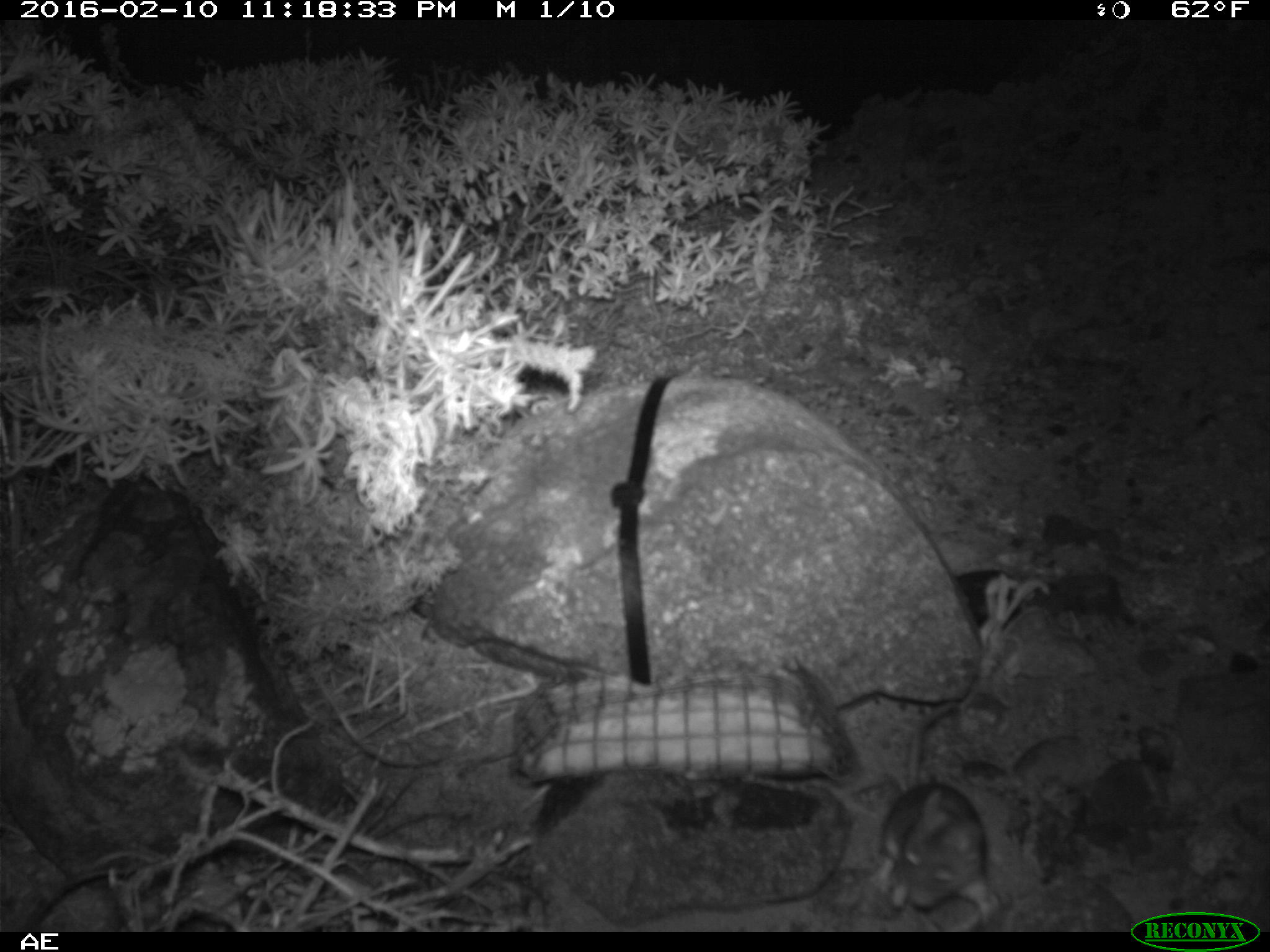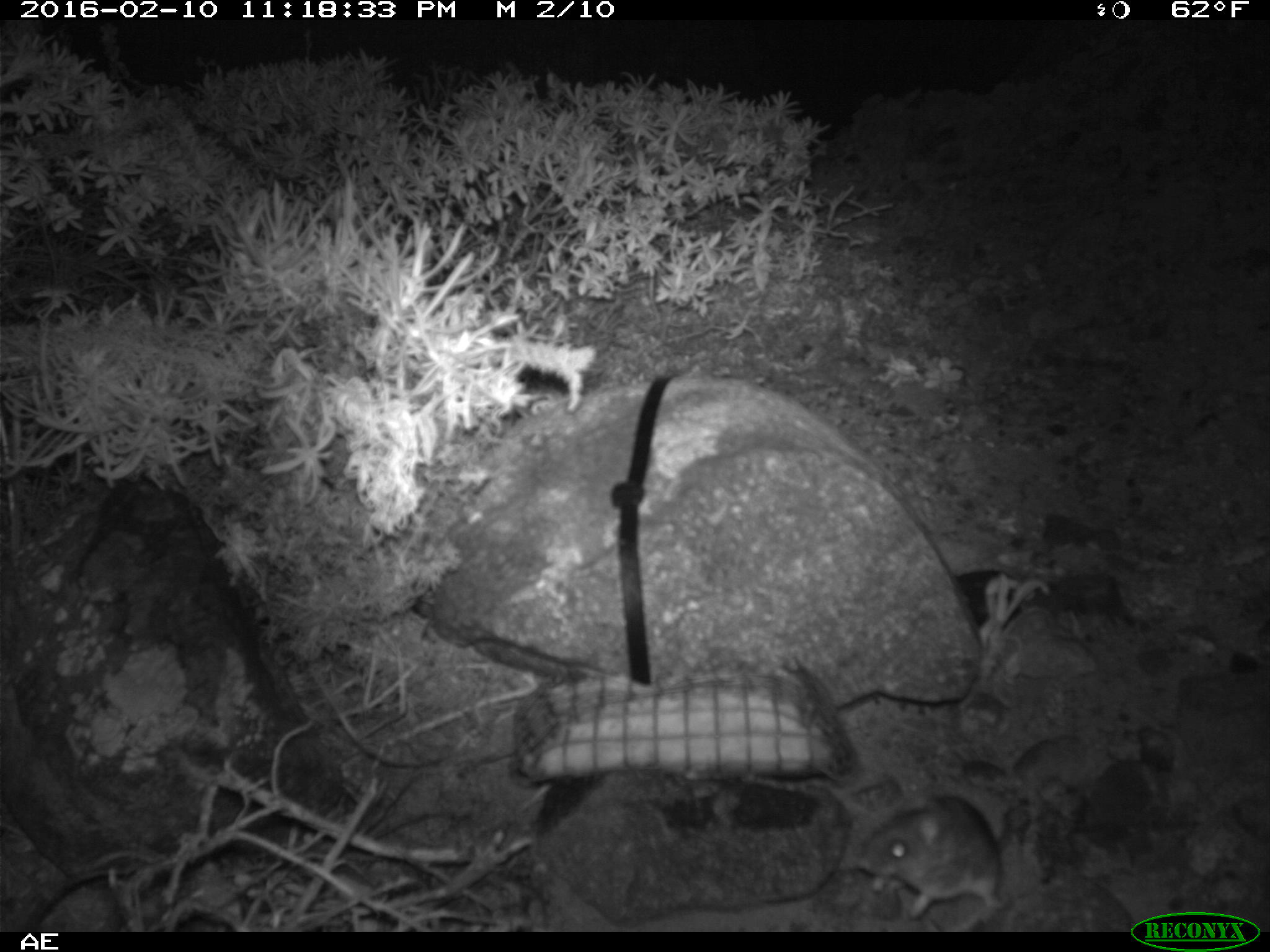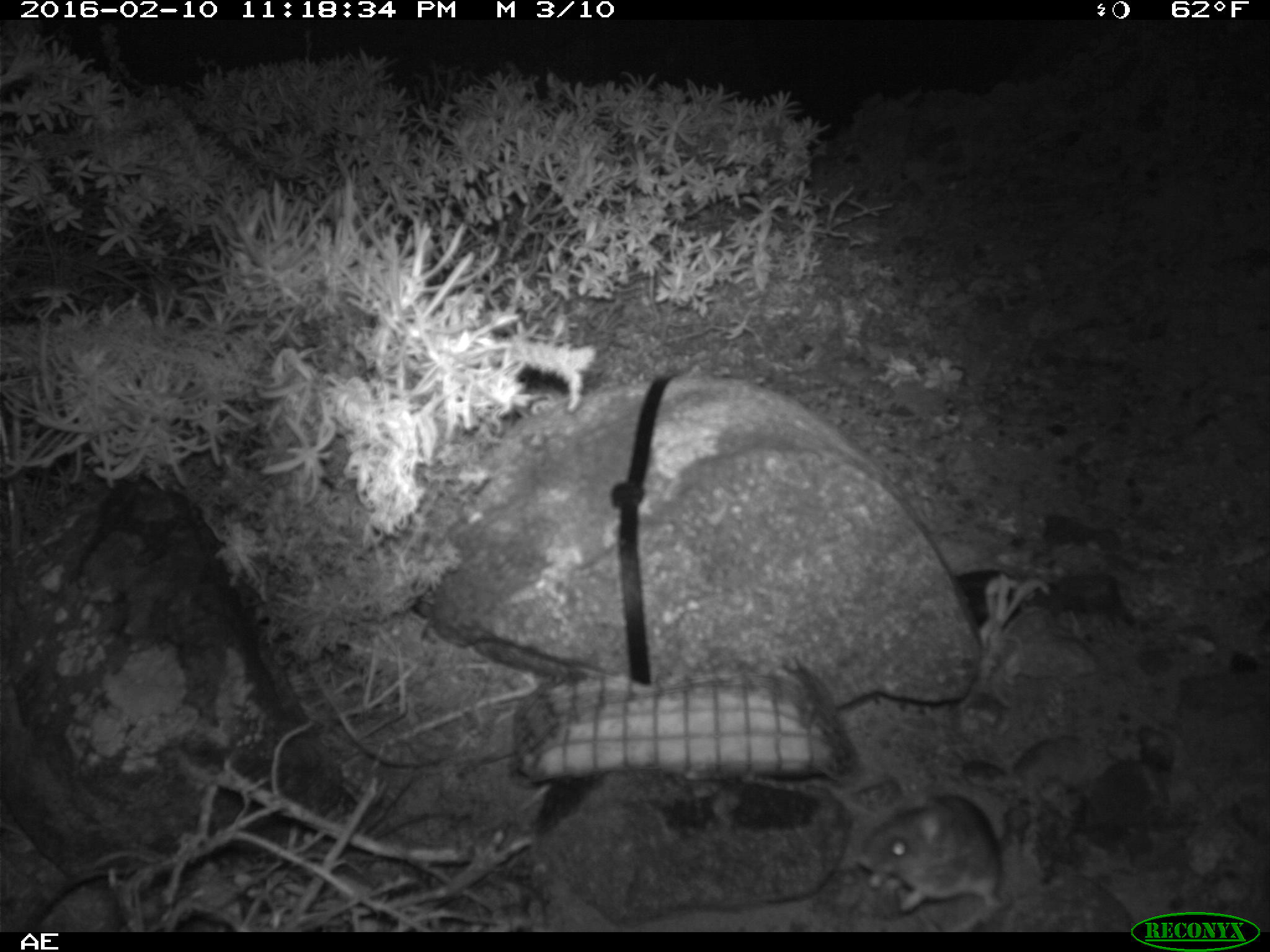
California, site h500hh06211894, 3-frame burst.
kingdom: Animalia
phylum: Chordata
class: Mammalia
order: Rodentia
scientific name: Rodentia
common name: rodent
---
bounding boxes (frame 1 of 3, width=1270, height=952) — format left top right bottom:
rodent: 877 708 998 928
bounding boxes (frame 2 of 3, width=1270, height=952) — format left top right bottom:
rodent: 840 780 1008 919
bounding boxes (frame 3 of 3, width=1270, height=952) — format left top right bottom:
rodent: 855 793 1018 915